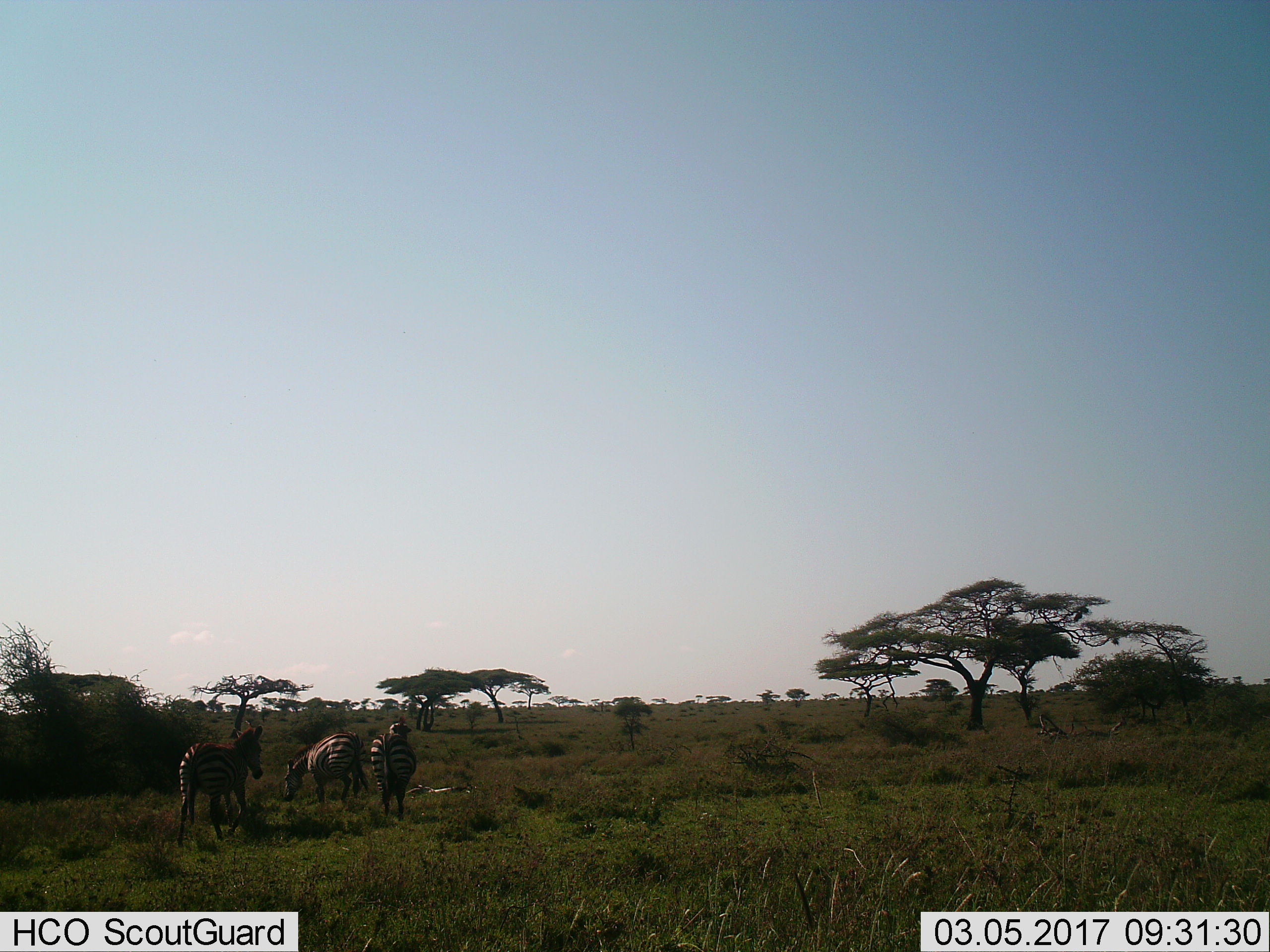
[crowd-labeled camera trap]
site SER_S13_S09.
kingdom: Animalia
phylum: Chordata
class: Mammalia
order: Perissodactyla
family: Equidae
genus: Equus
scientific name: Equus quagga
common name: plains zebra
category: zebraplains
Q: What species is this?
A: Zebraplains (plains zebra) (Equus quagga).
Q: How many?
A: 3.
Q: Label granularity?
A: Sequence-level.